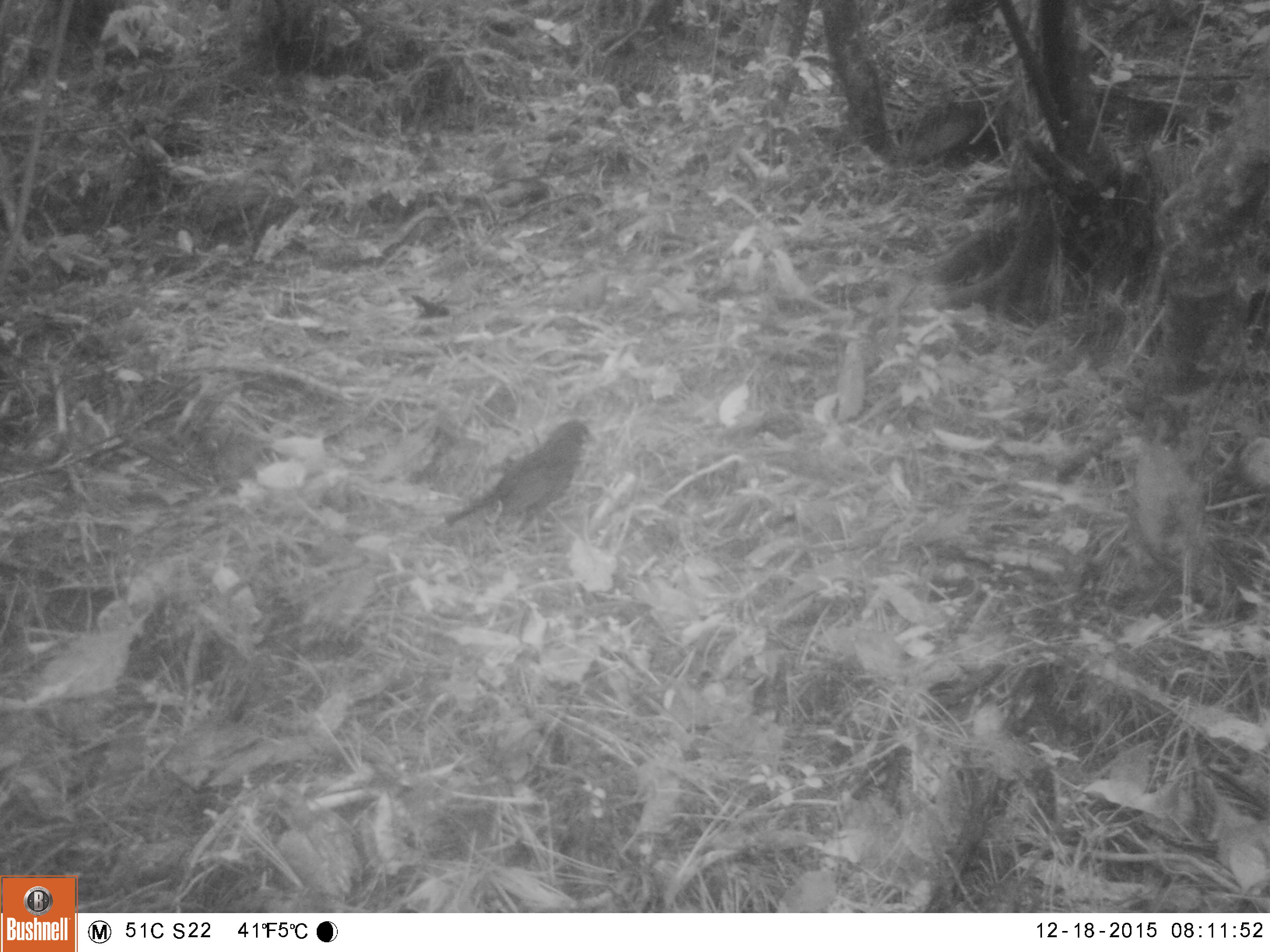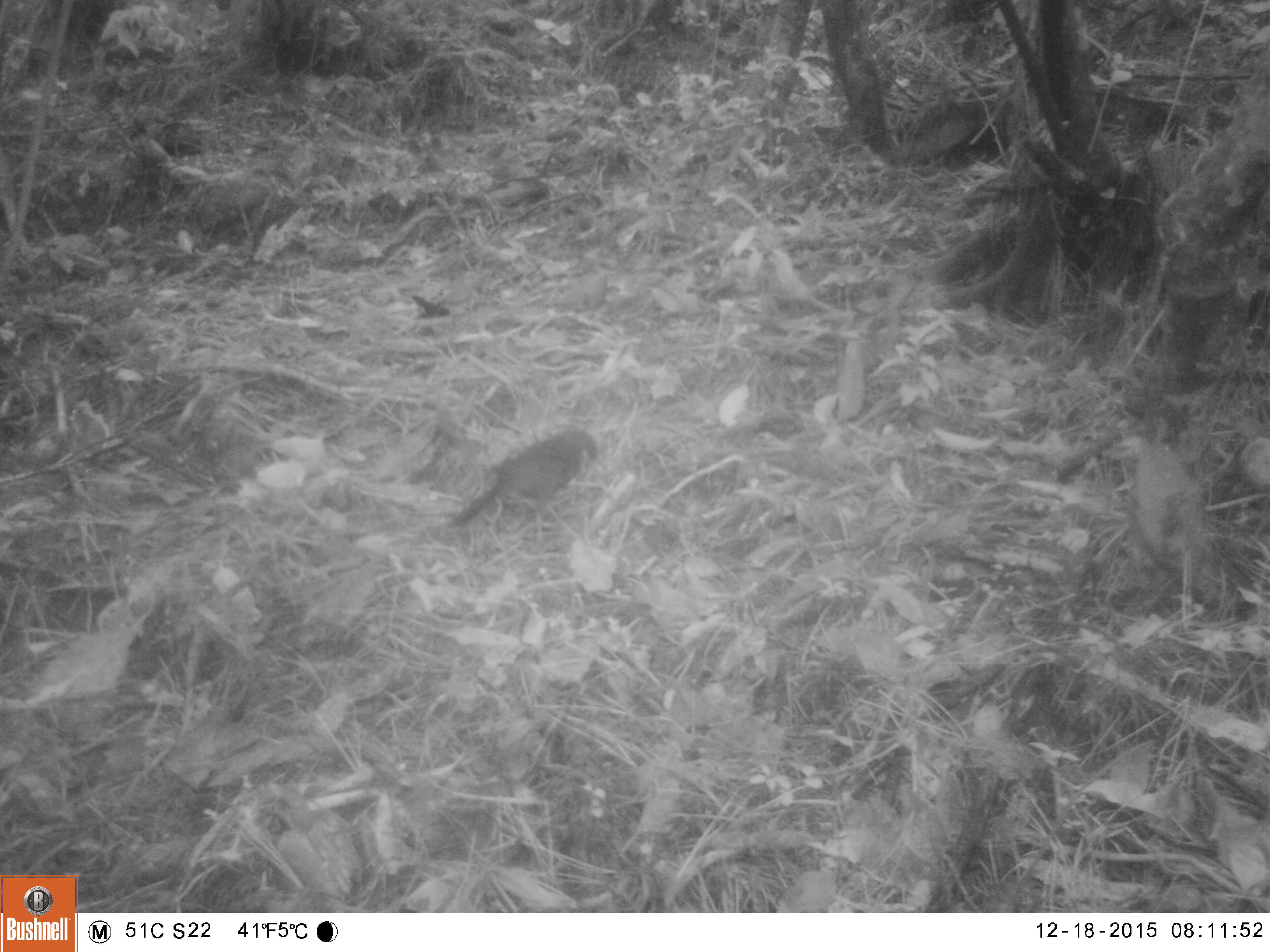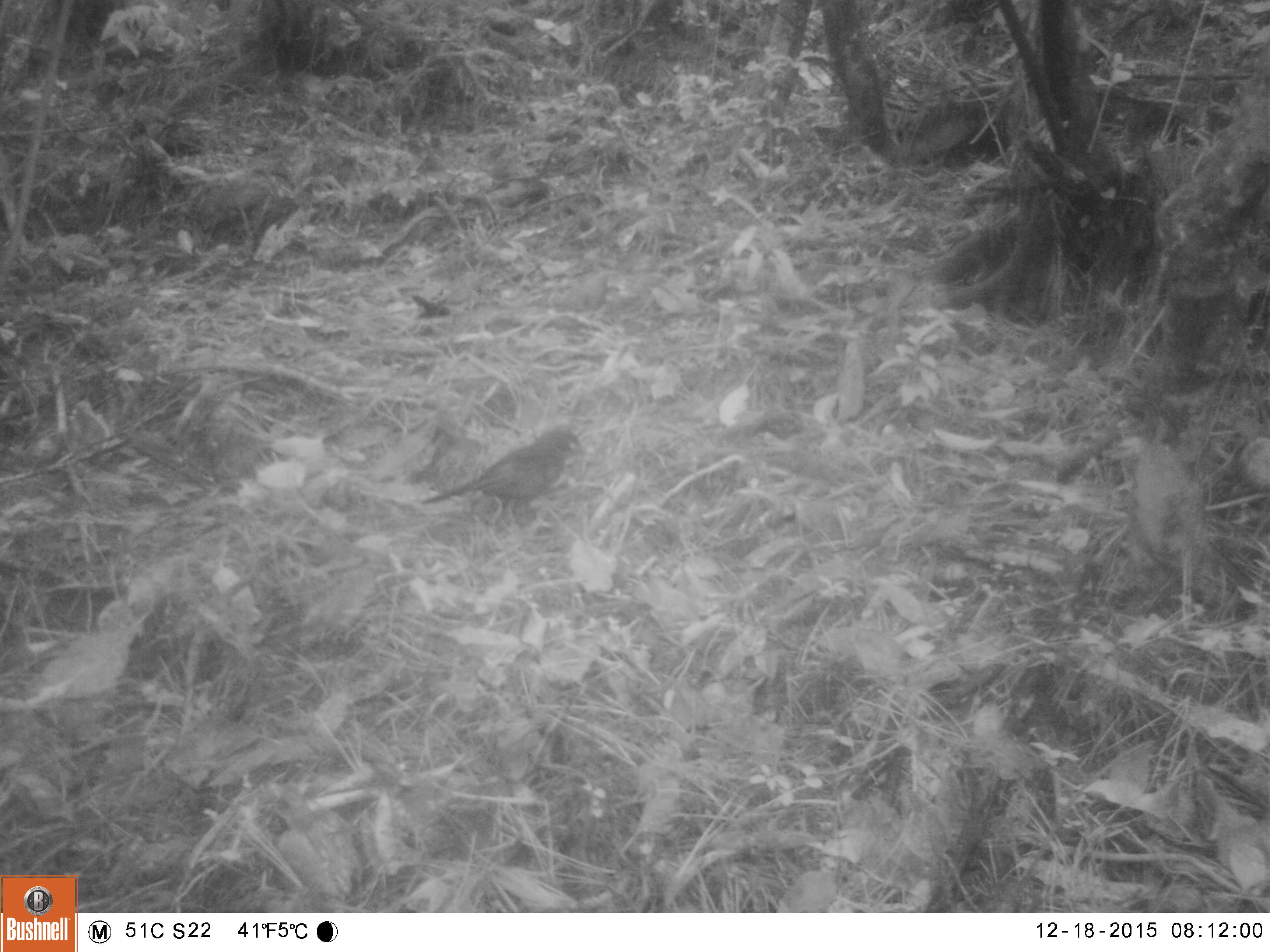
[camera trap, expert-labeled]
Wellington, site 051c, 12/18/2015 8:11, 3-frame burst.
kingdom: Animalia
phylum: Chordata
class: Aves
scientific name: Aves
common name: bird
Bird (Aves).